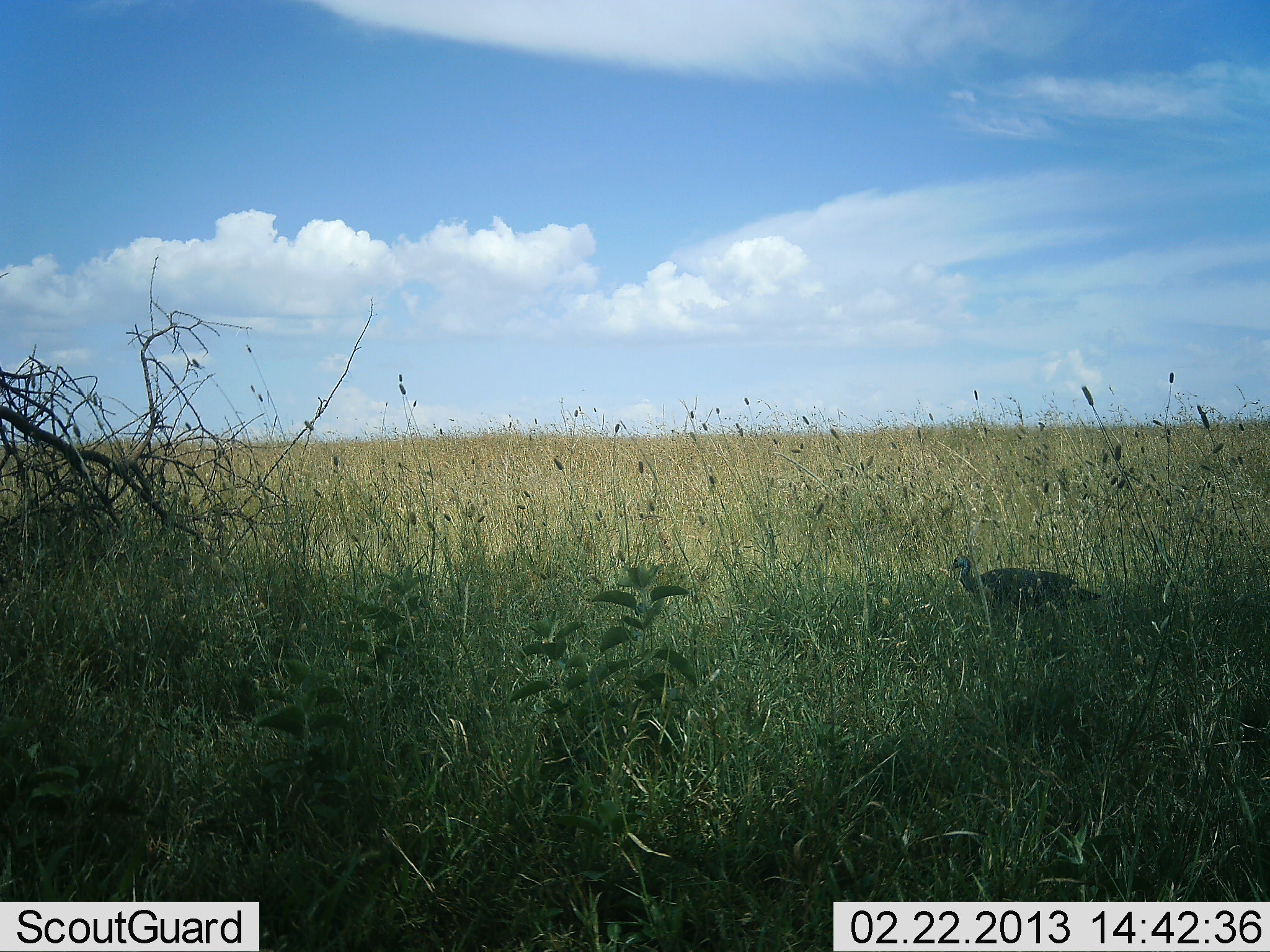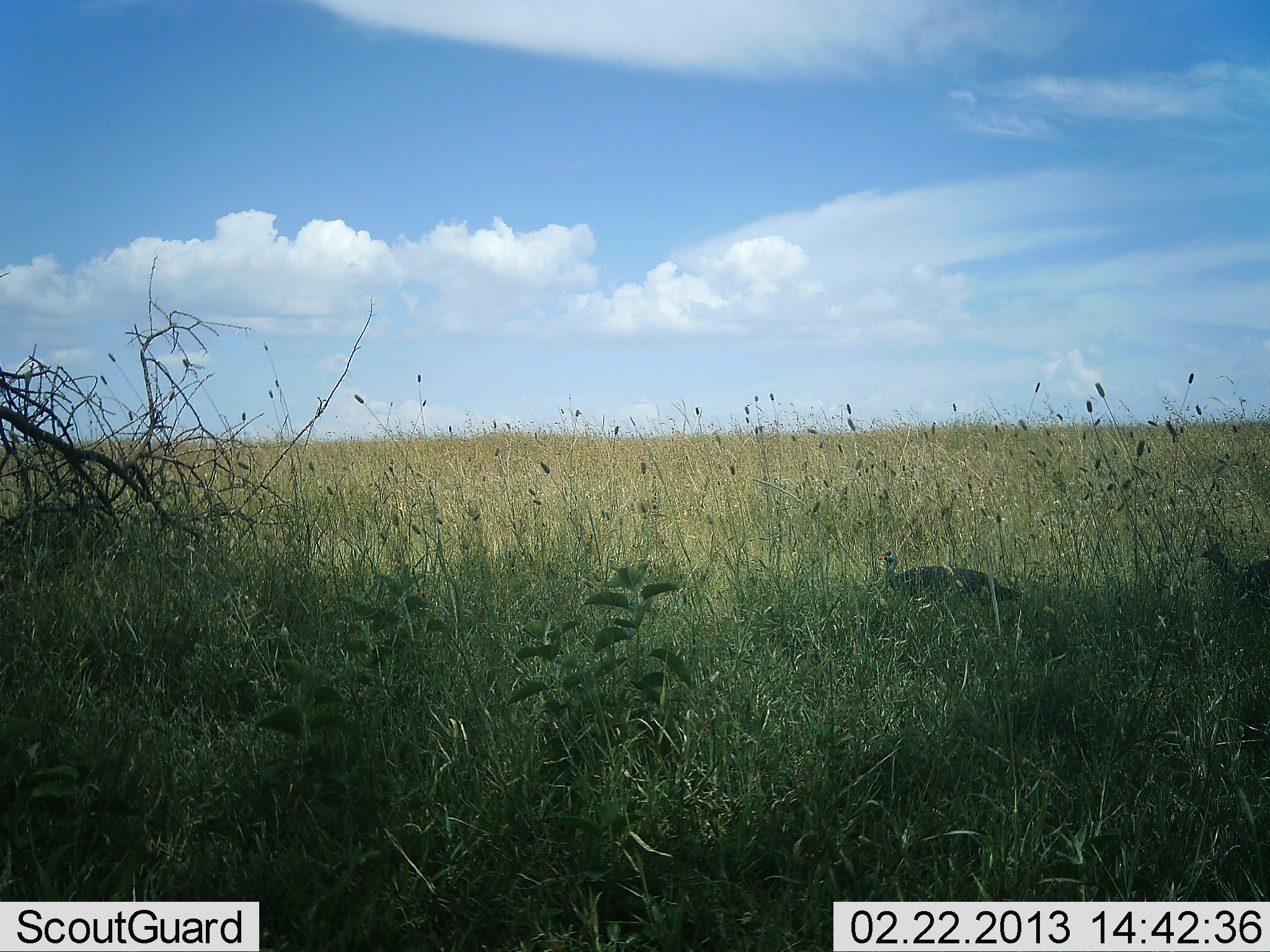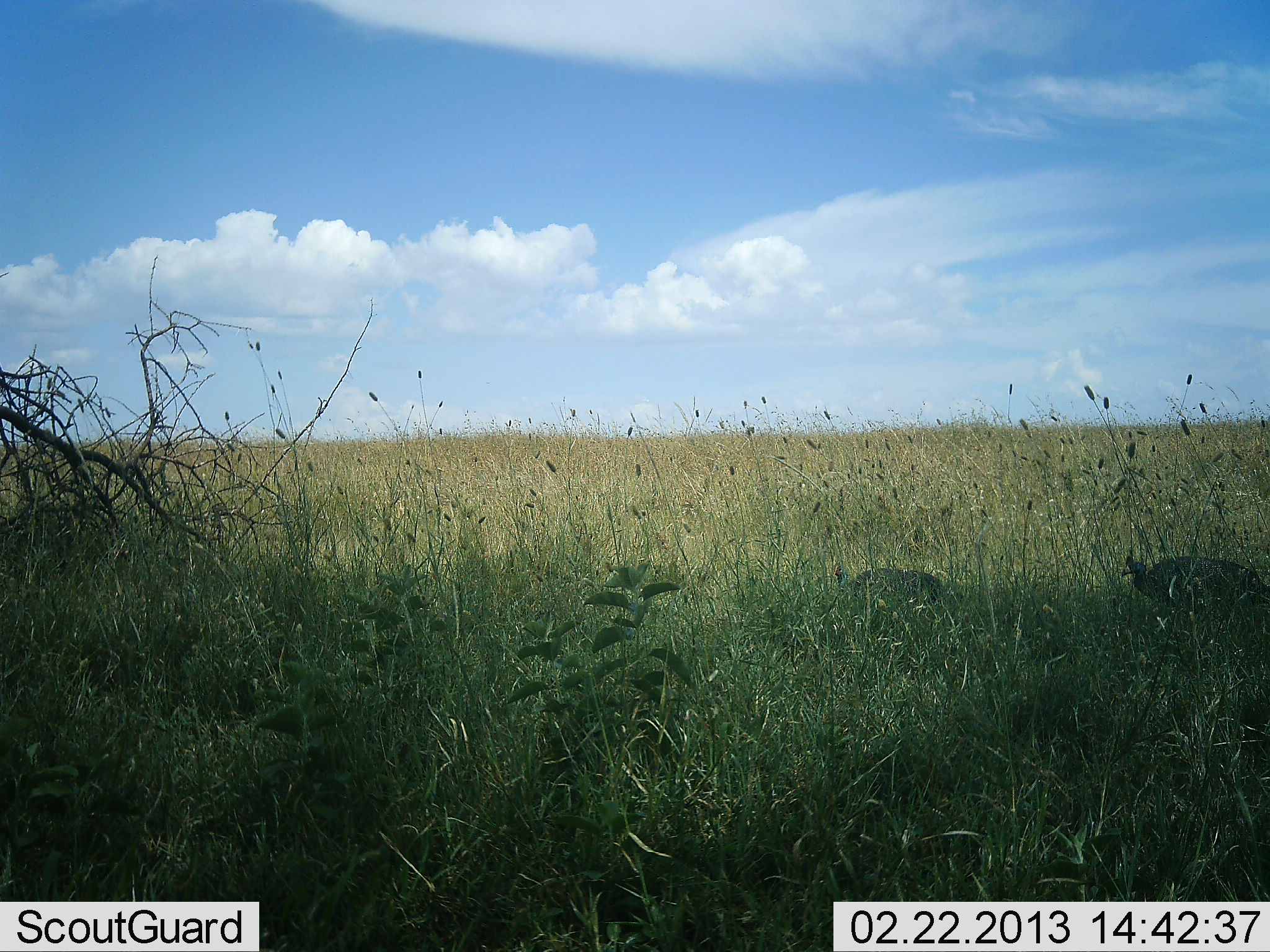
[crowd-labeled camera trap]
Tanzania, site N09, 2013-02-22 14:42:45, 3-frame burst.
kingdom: Animalia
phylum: Chordata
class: Aves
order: Galliformes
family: Numididae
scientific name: Numididae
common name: guinea fowl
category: guineafowl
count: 2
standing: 12%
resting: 0%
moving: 88%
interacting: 3%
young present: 0%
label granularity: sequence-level